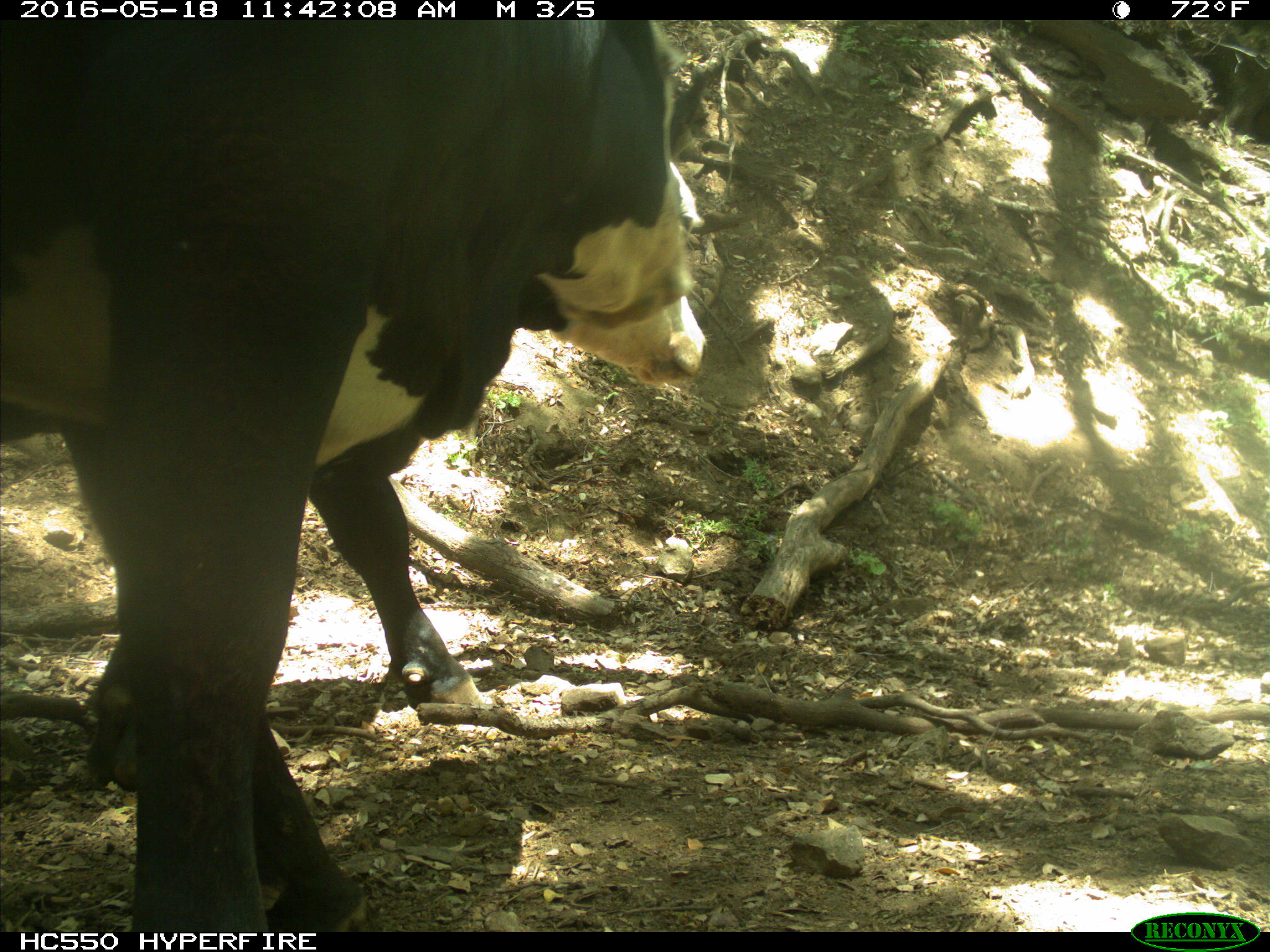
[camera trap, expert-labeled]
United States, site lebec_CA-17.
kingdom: Animalia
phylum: Chordata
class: Mammalia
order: Artiodactyla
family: Bovidae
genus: Bos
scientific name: Bos taurus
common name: domestic cow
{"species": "Bos taurus (domestic cow)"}